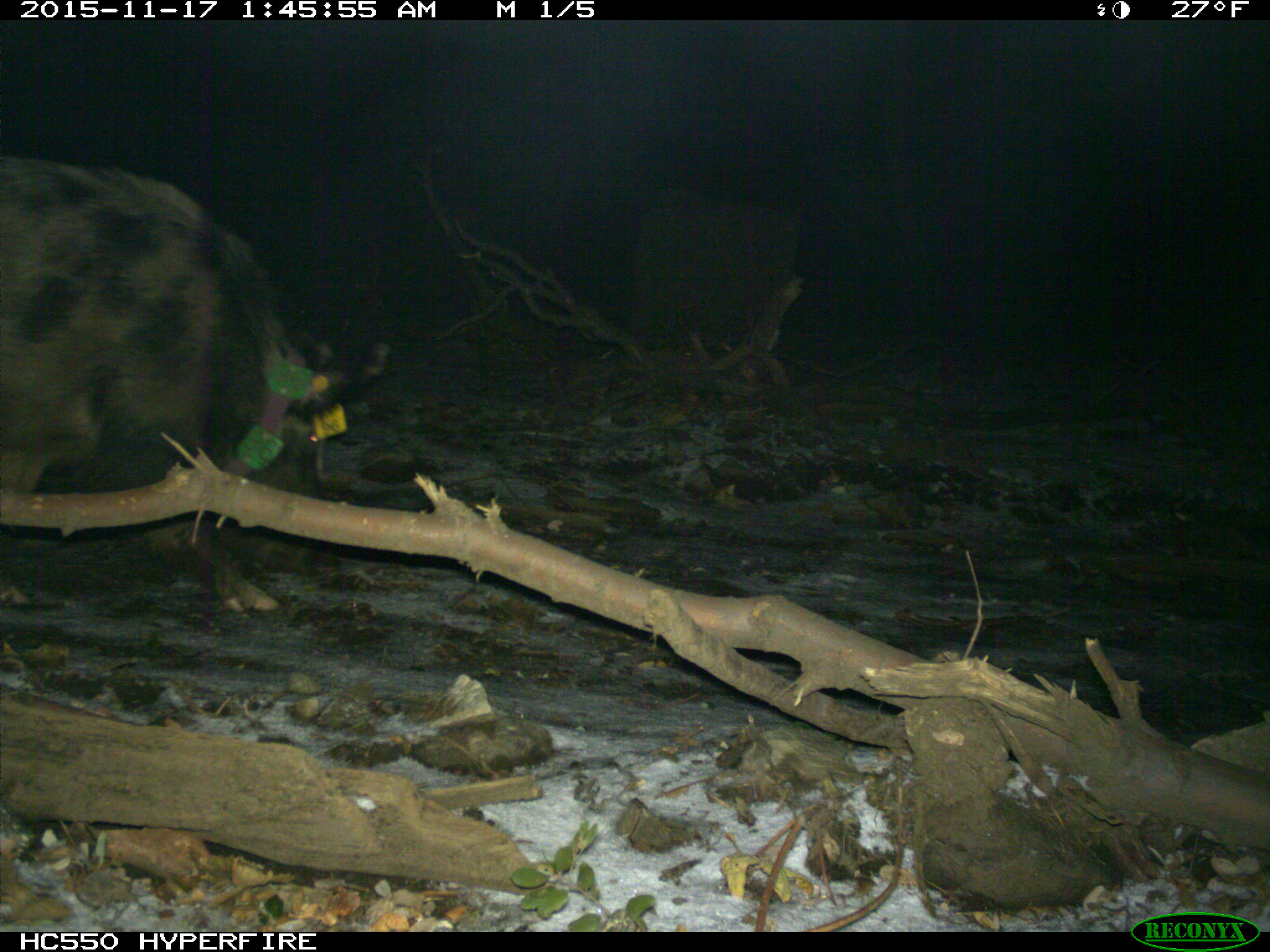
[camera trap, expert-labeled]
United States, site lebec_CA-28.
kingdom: Animalia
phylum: Chordata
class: Mammalia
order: Artiodactyla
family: Suidae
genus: Sus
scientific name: Sus scrofa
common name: wild boar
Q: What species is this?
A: Sus scrofa (wild boar).